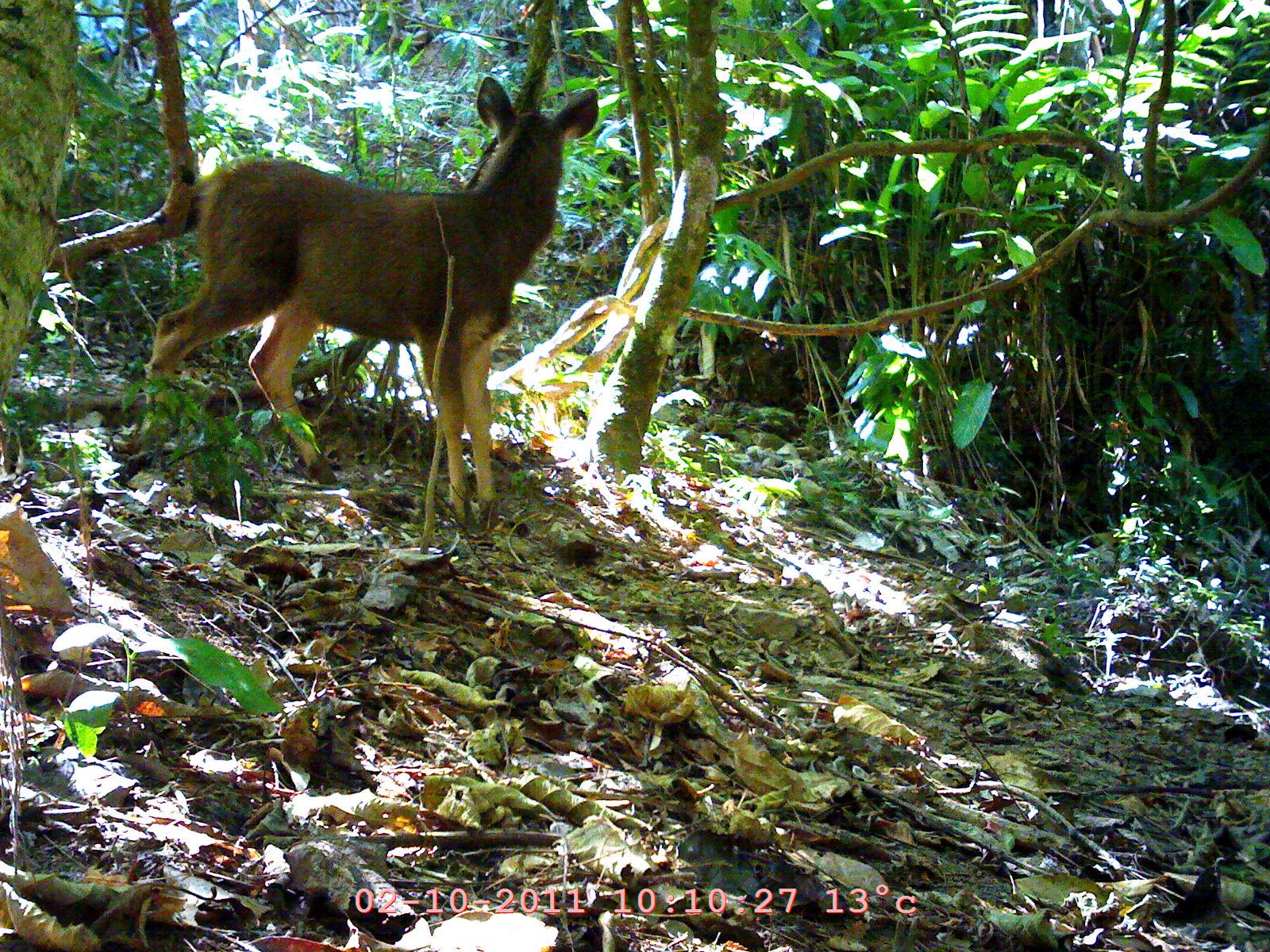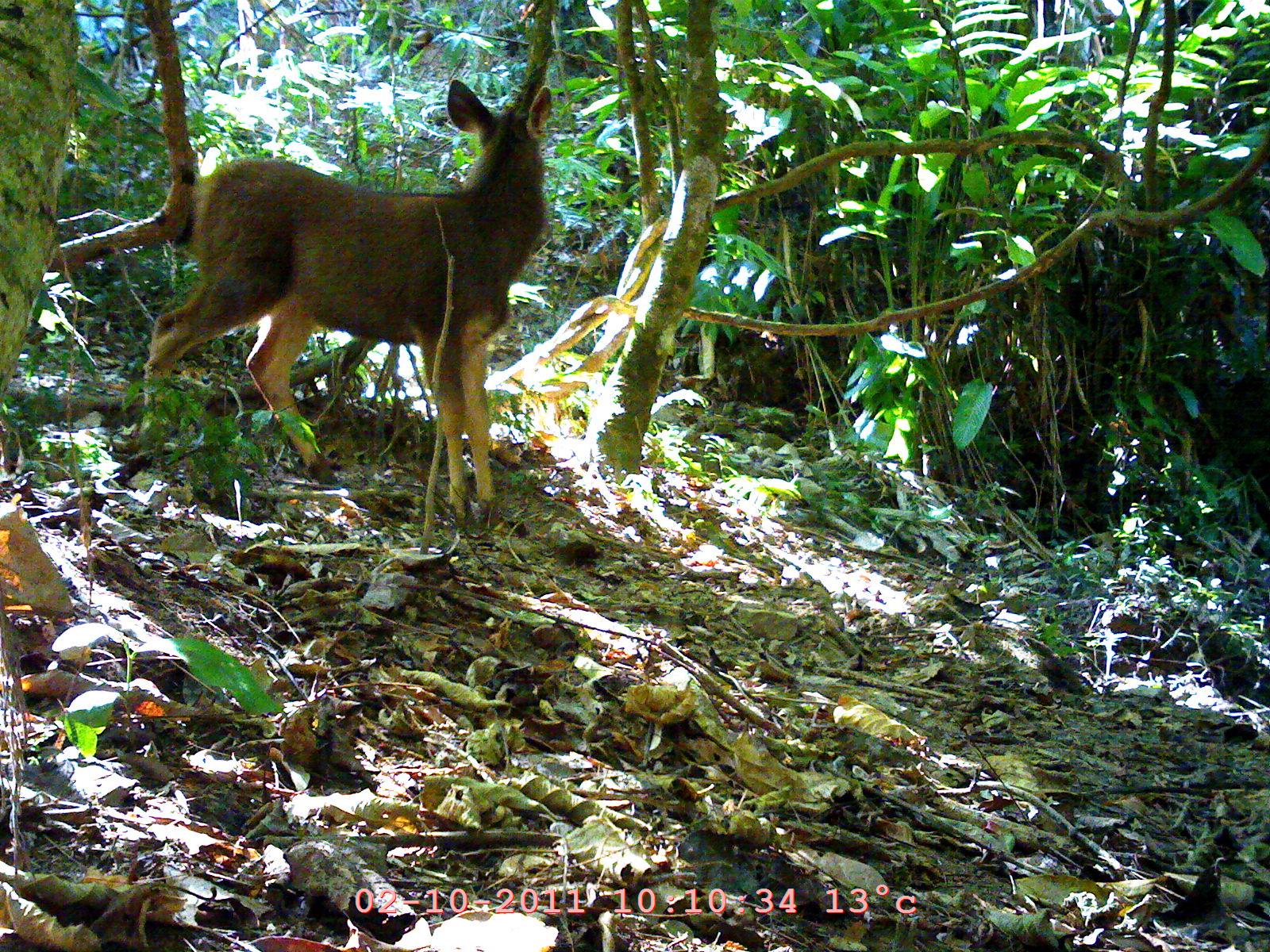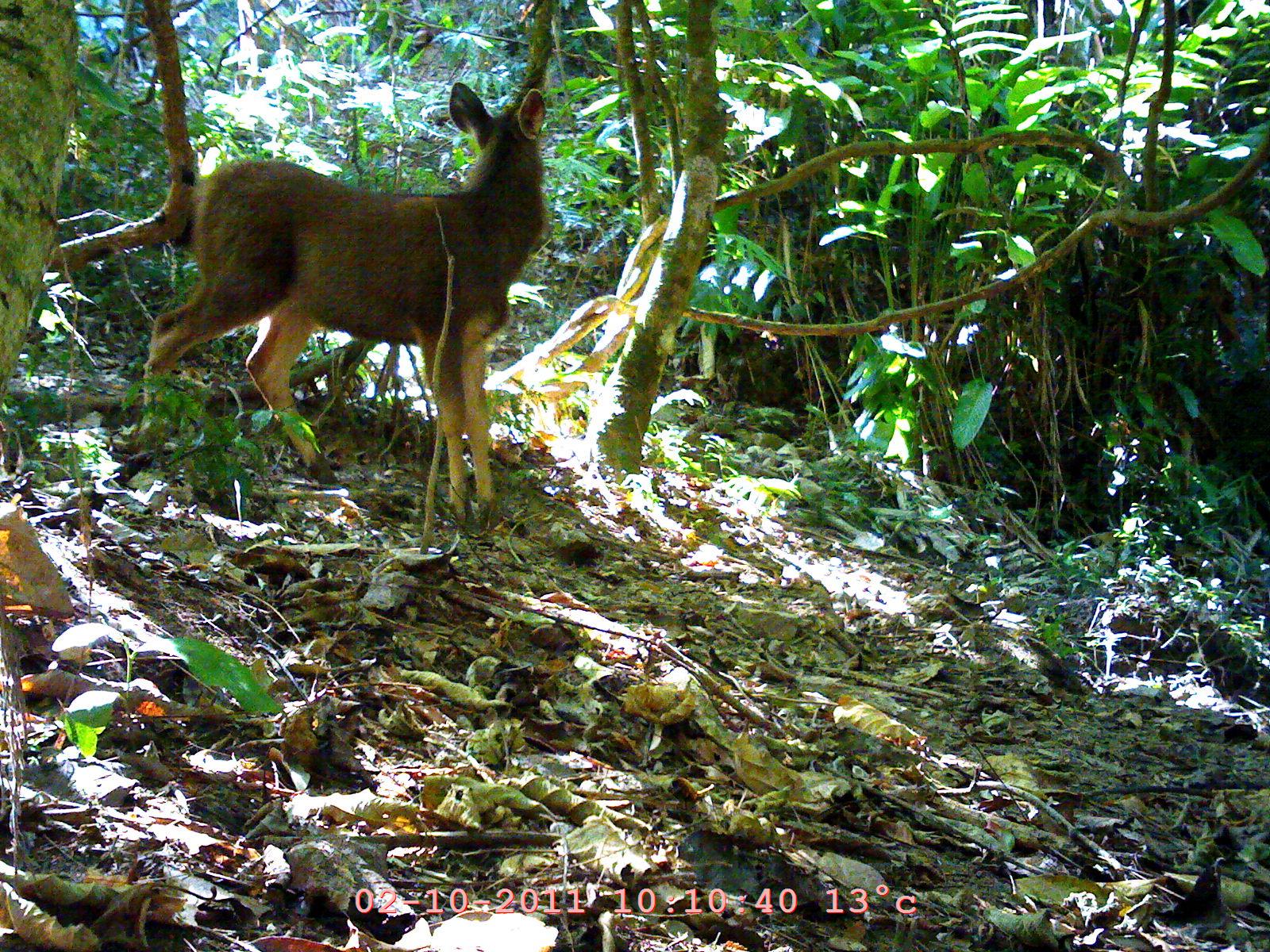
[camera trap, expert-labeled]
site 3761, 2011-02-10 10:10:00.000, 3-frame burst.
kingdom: Animalia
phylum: Chordata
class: Mammalia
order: Artiodactyla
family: Cervidae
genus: Rusa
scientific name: Rusa unicolor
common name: sambar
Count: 1.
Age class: adult.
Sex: female.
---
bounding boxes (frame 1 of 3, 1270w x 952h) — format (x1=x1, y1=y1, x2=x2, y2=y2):
rusa unicolor: (x1=144, y1=72, x2=600, y2=525)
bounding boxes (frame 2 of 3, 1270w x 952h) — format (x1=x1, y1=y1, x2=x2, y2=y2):
rusa unicolor: (x1=141, y1=77, x2=552, y2=522)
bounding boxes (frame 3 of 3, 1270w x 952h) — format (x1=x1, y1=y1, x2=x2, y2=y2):
rusa unicolor: (x1=135, y1=76, x2=552, y2=527)